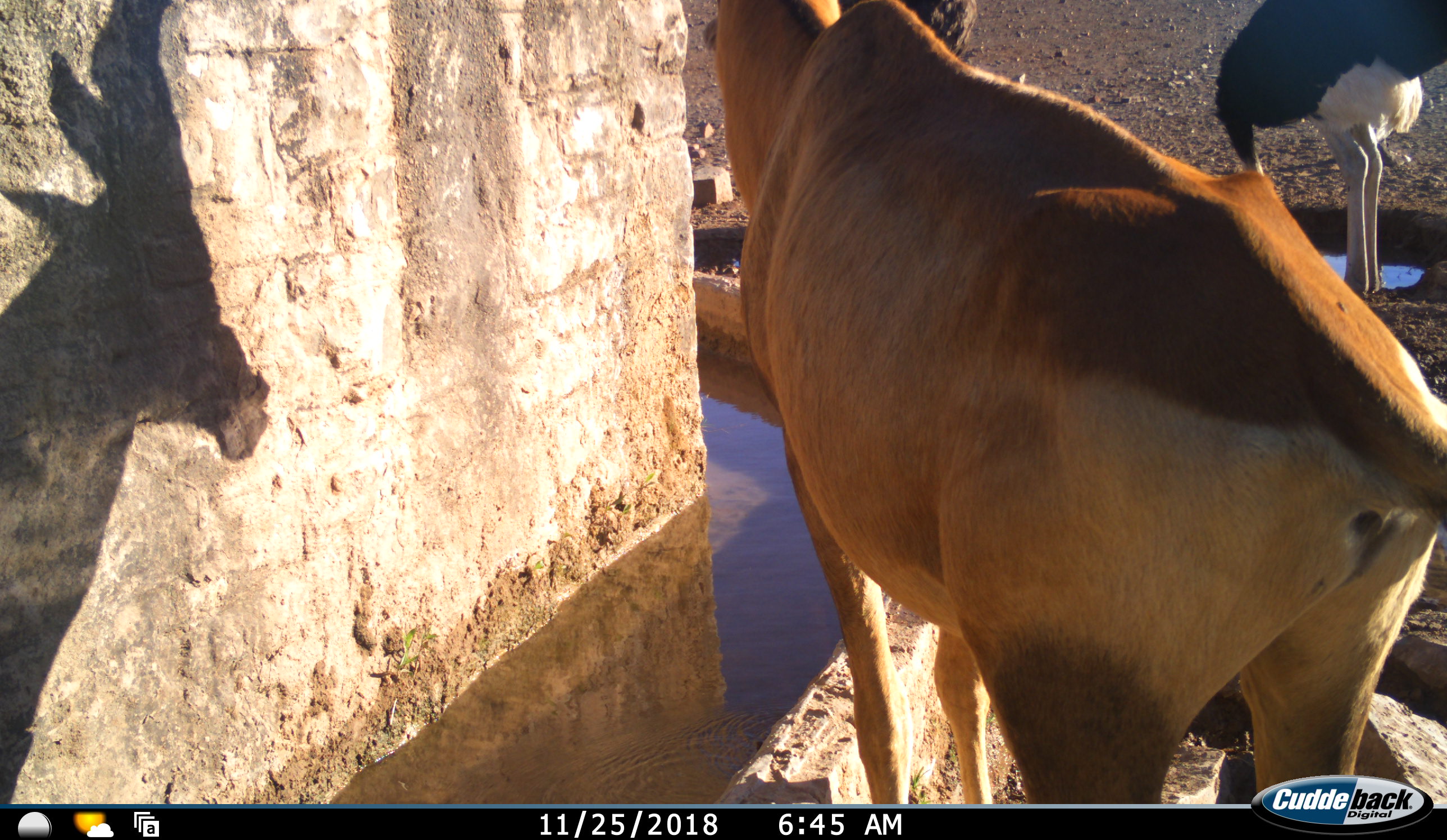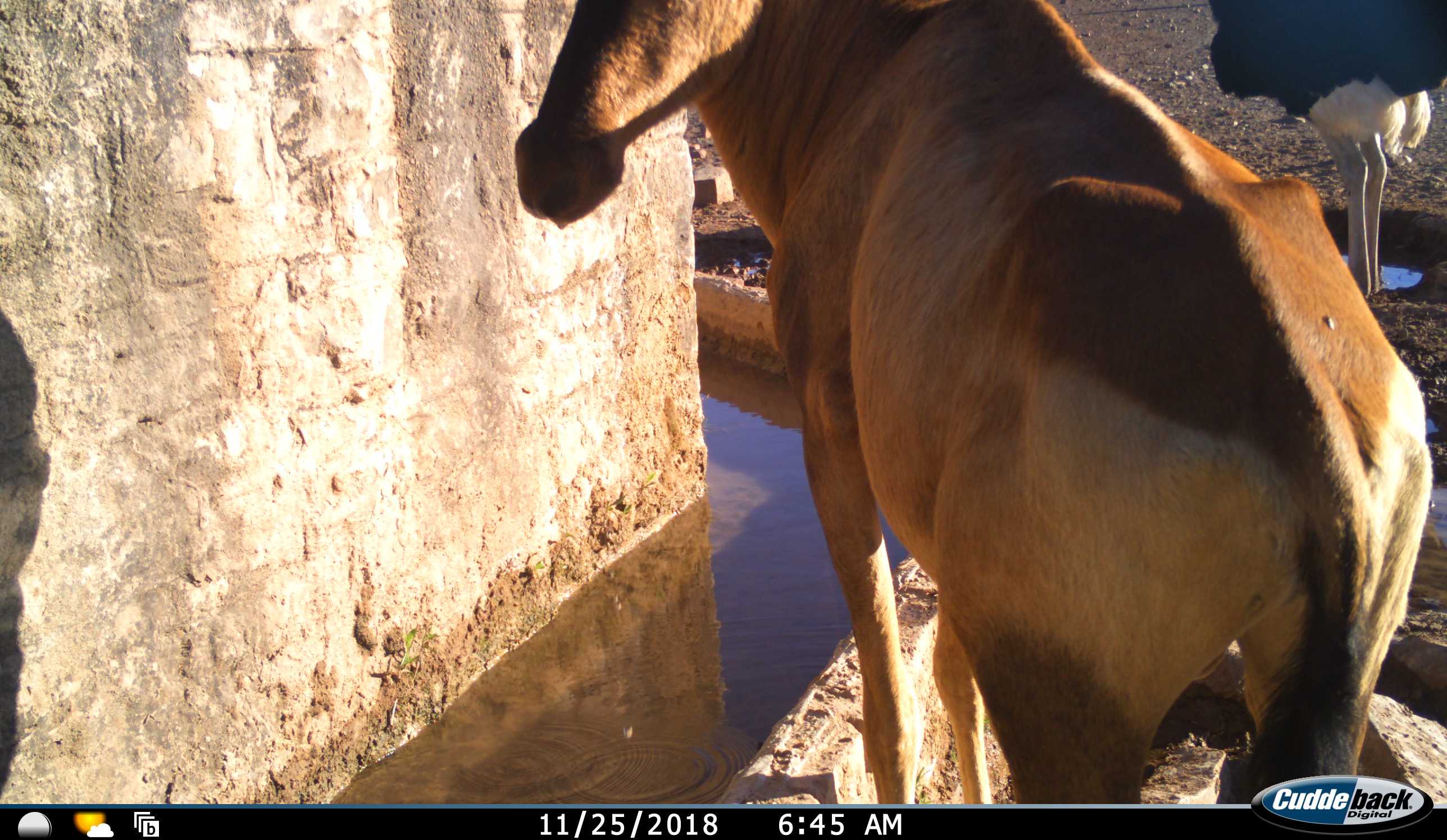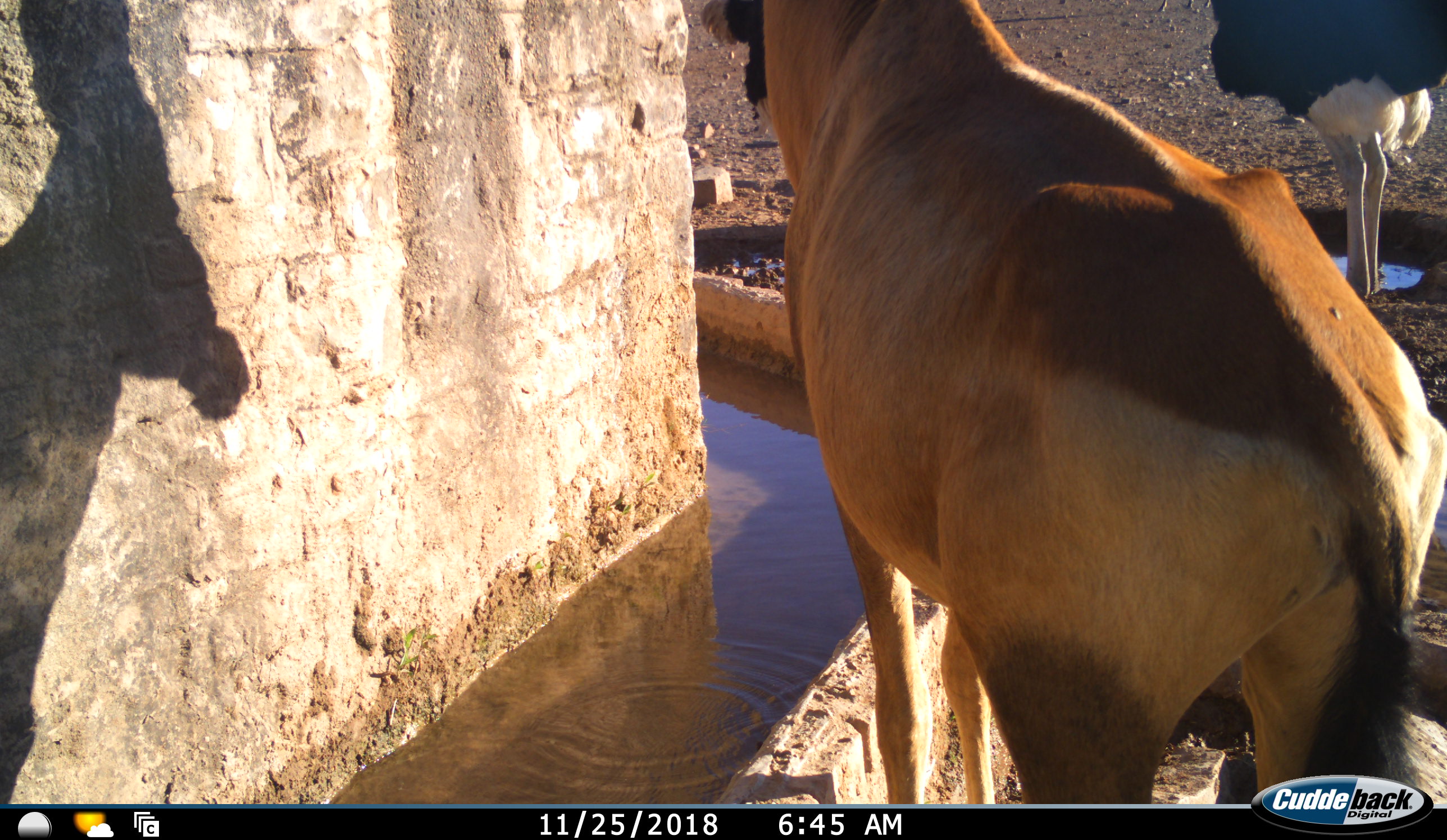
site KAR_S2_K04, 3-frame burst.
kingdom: Animalia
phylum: Chordata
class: Mammalia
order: Artiodactyla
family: Bovidae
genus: Alcelaphus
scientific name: Alcelaphus buselaphus caama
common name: red hartebeest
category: hartebeestred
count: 1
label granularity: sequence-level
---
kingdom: Animalia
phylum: Chordata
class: Aves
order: Struthioniformes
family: Struthionidae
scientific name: Struthionidae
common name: ostrich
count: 2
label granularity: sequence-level